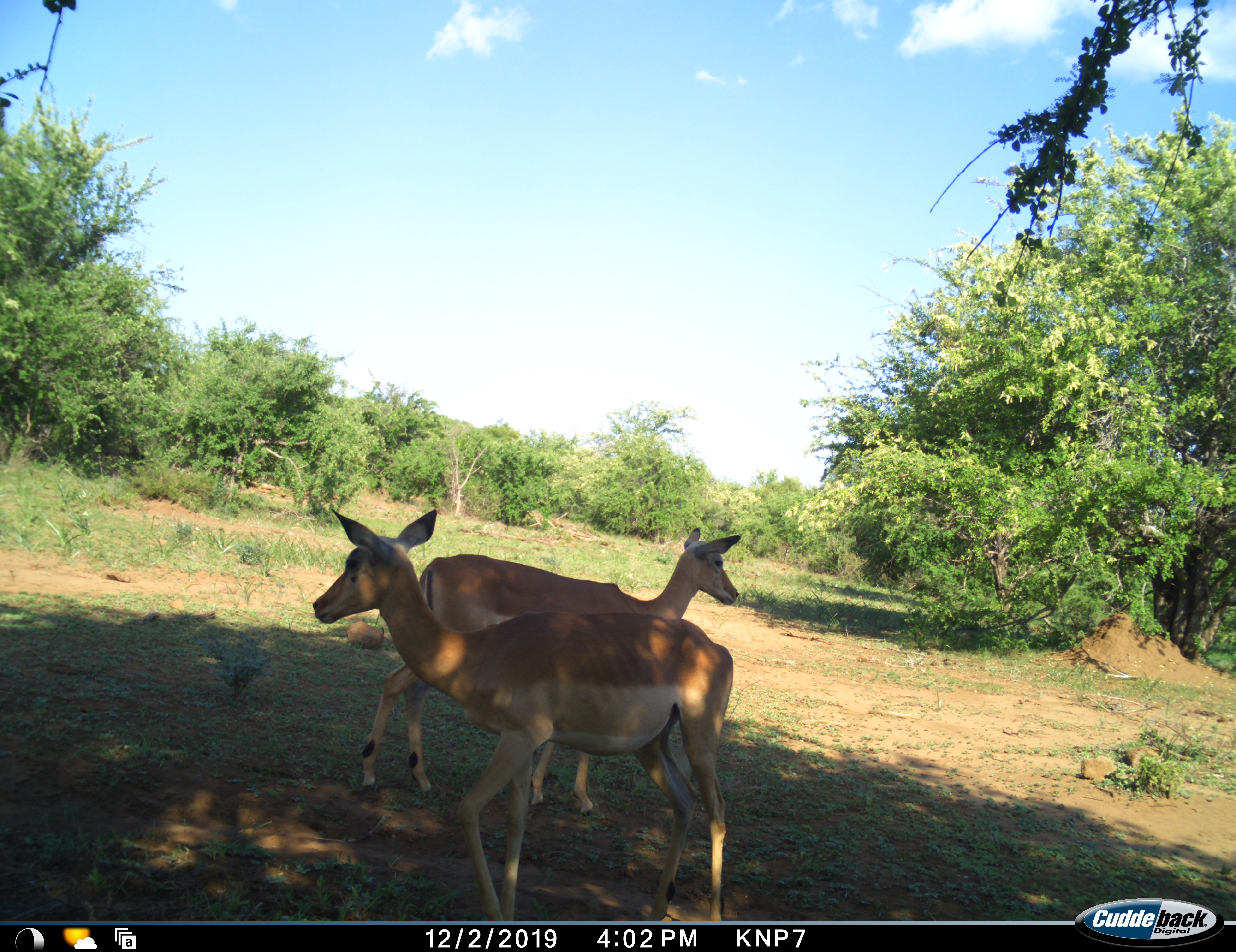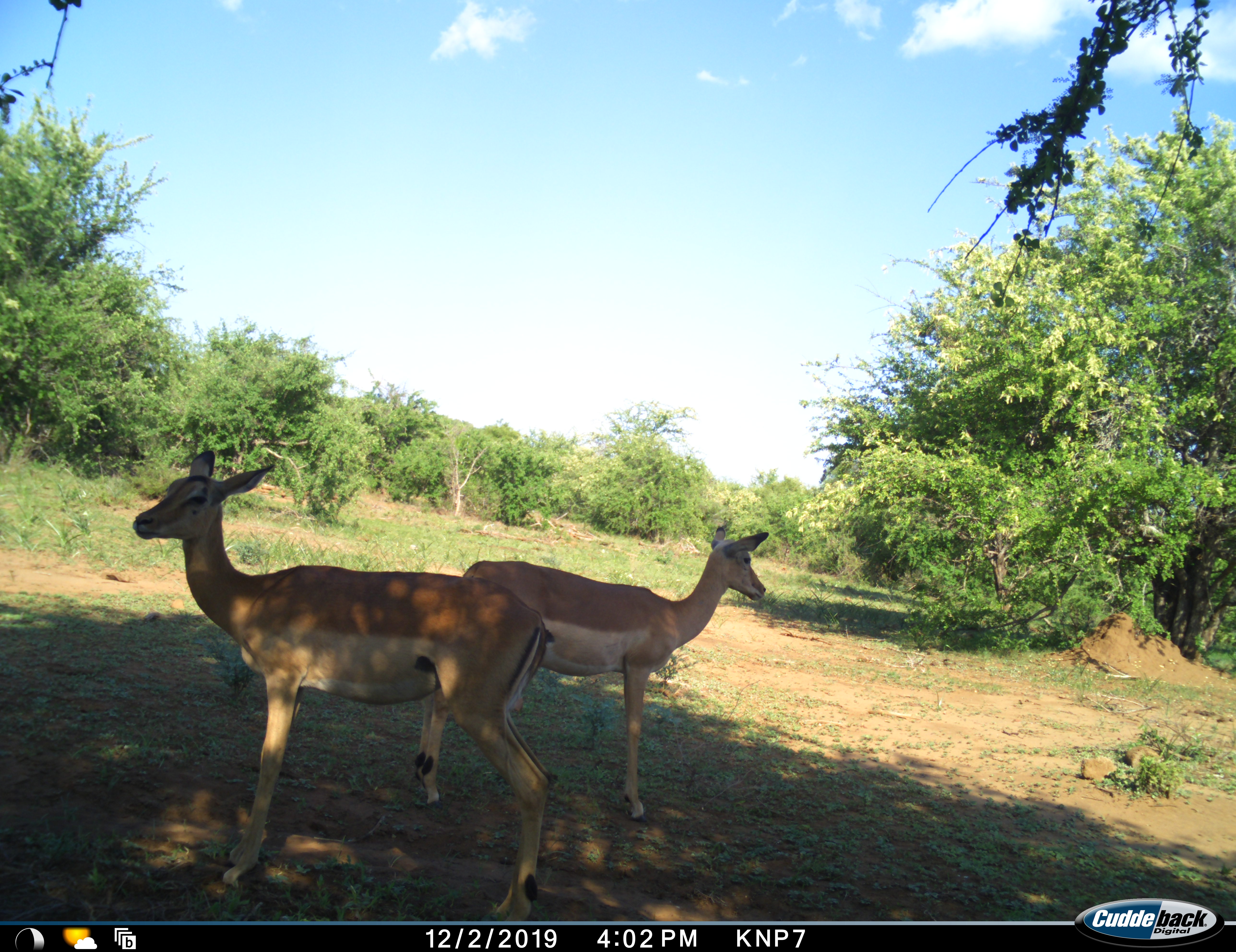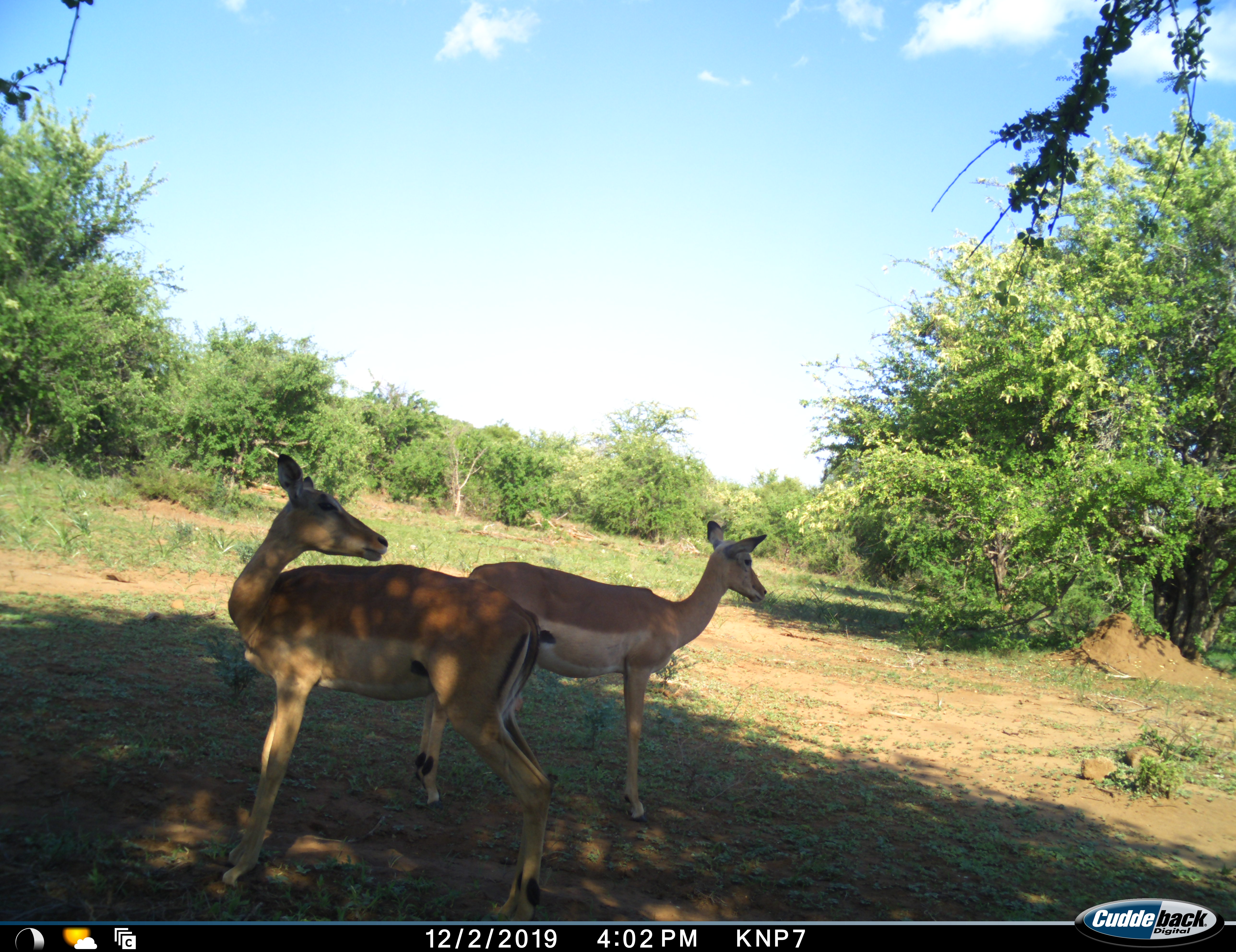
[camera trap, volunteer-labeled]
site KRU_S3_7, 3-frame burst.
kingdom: Animalia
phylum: Chordata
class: Mammalia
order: Artiodactyla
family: Bovidae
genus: Aepyceros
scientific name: Aepyceros melampus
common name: impala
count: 2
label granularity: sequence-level